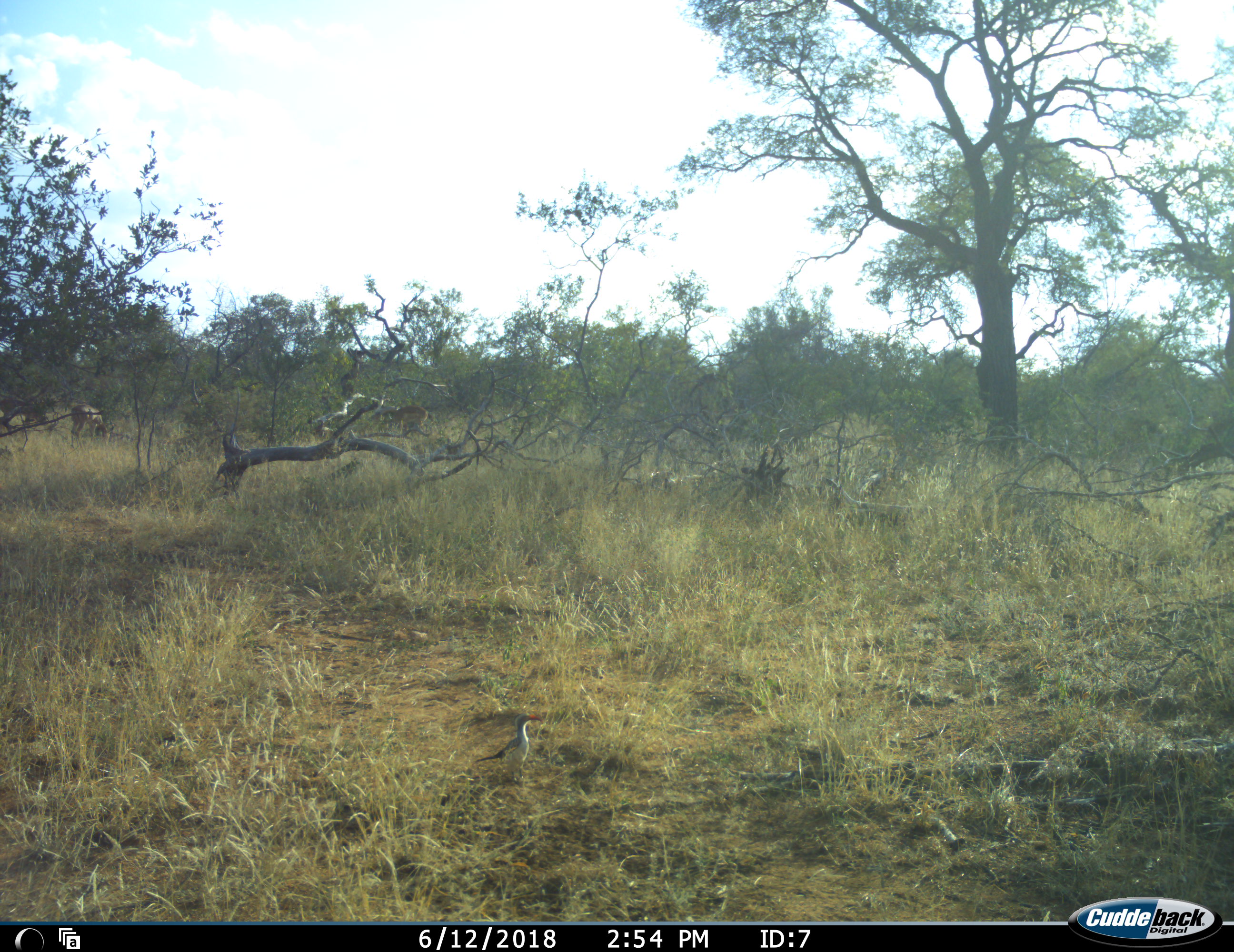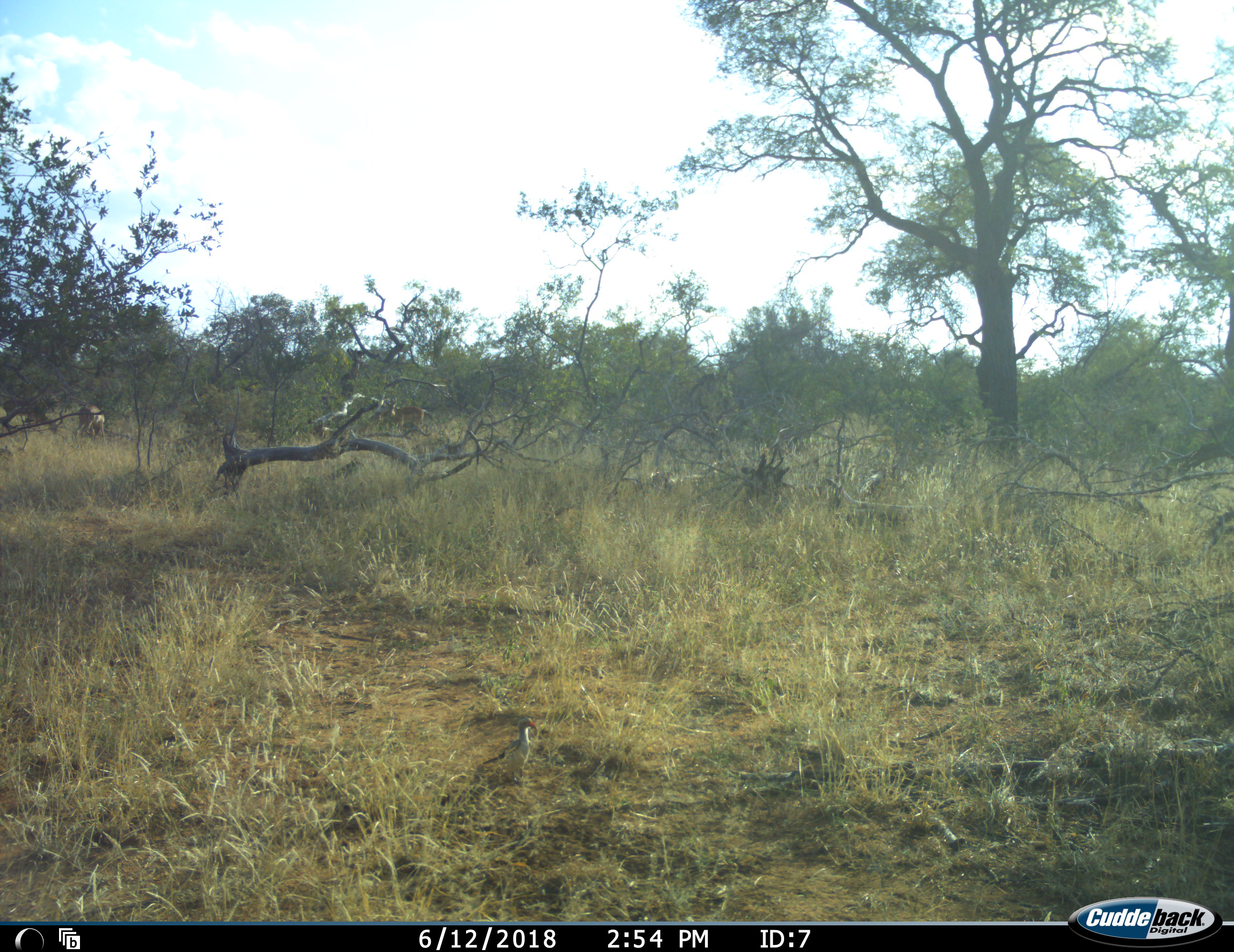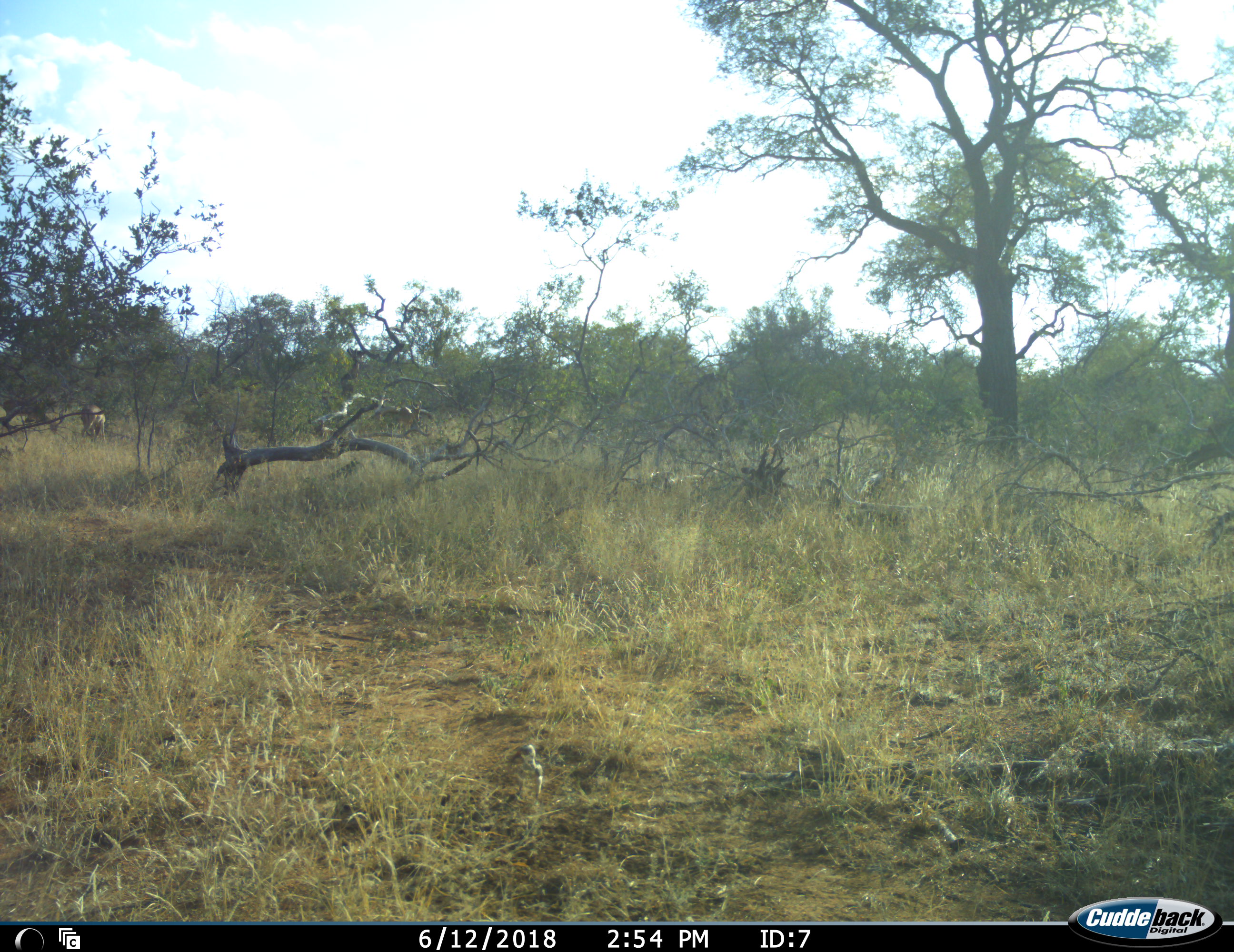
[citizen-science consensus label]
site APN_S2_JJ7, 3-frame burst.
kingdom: Animalia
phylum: Chordata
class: Aves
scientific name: Aves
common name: bird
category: birdother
Birdother (bird) (Aves), count 1. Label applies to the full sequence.